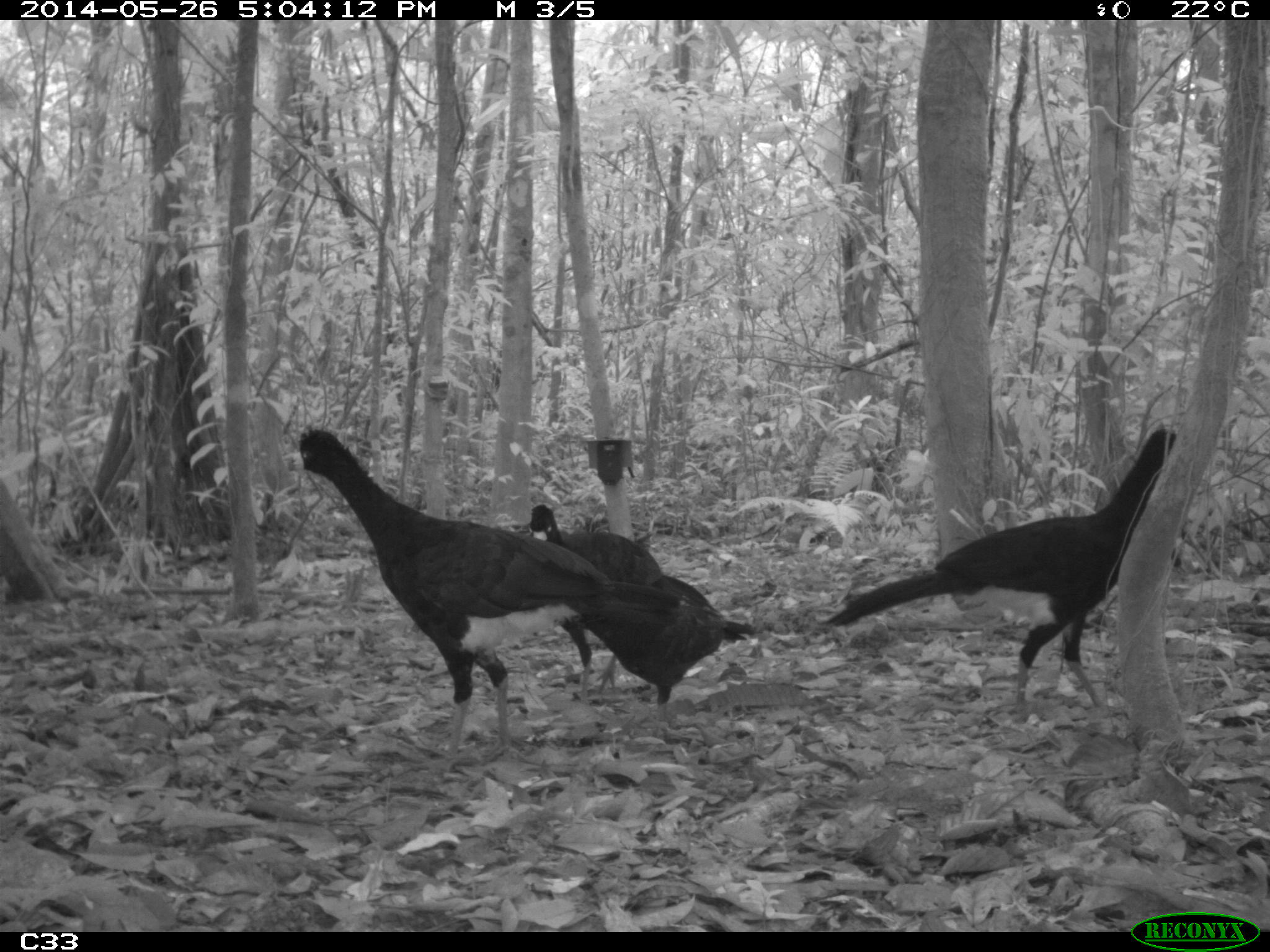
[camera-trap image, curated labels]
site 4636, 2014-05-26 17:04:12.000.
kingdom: Animalia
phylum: Chordata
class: Aves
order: Galliformes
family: Cracidae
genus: Crax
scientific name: Crax alector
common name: black curassow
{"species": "Crax alector (black curassow)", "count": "4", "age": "adult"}